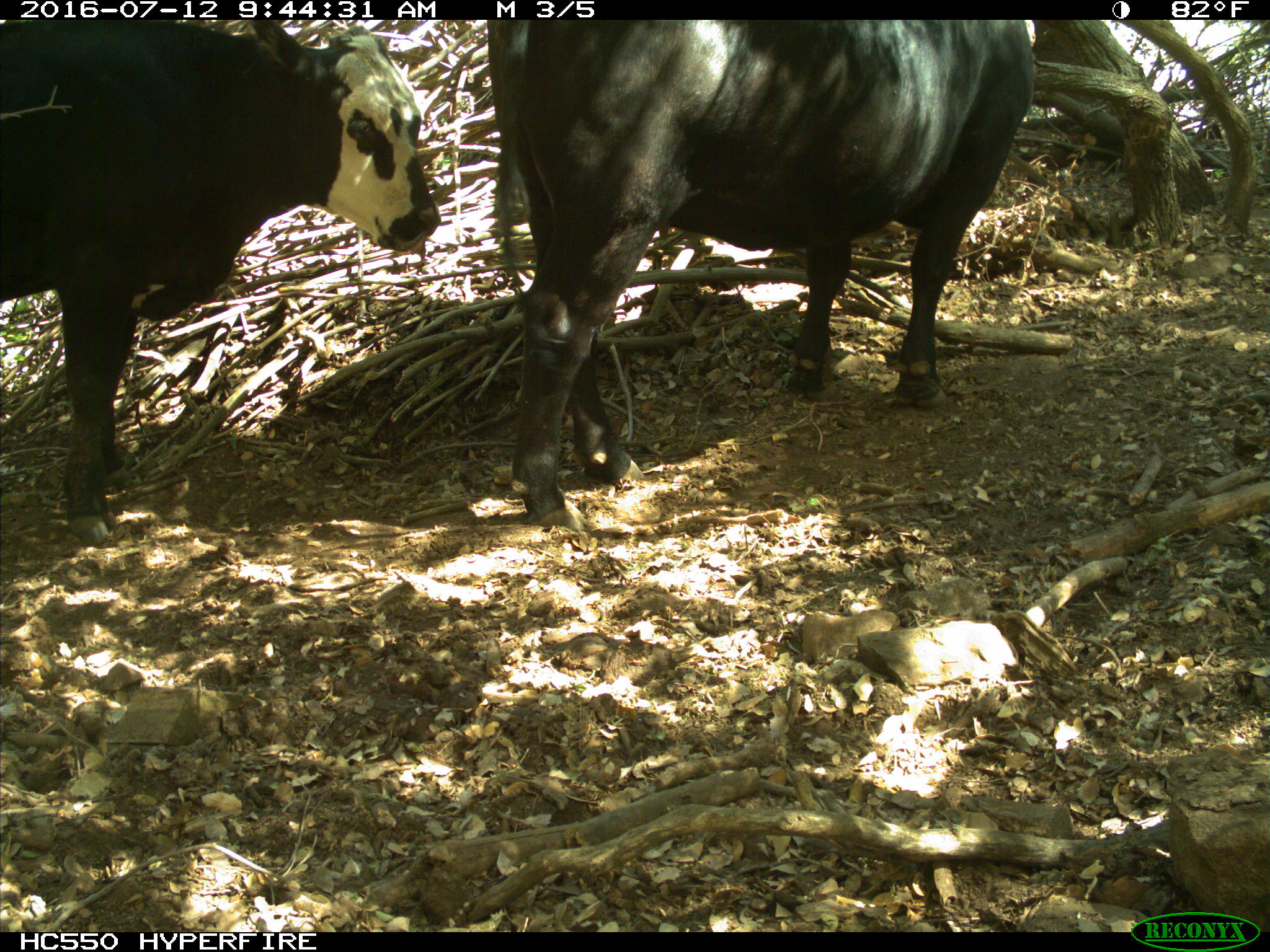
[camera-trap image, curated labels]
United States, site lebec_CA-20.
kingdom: Animalia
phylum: Chordata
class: Mammalia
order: Artiodactyla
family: Bovidae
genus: Bos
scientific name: Bos taurus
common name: domestic cow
Bos taurus (domestic cow).